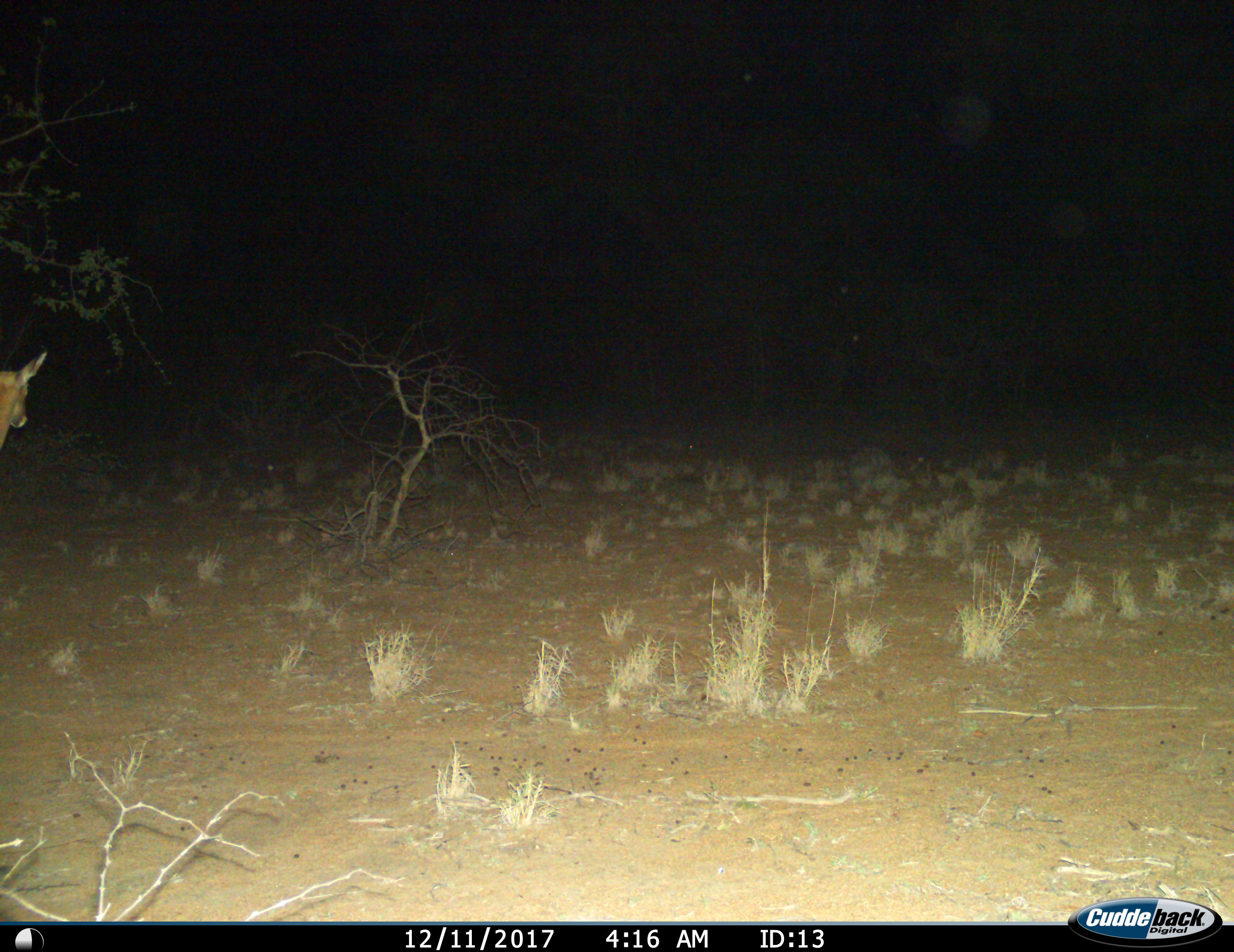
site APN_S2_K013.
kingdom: Animalia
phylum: Chordata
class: Mammalia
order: Artiodactyla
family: Bovidae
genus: Aepyceros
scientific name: Aepyceros melampus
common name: impala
Impala (Aepyceros melampus), count 1. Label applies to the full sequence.